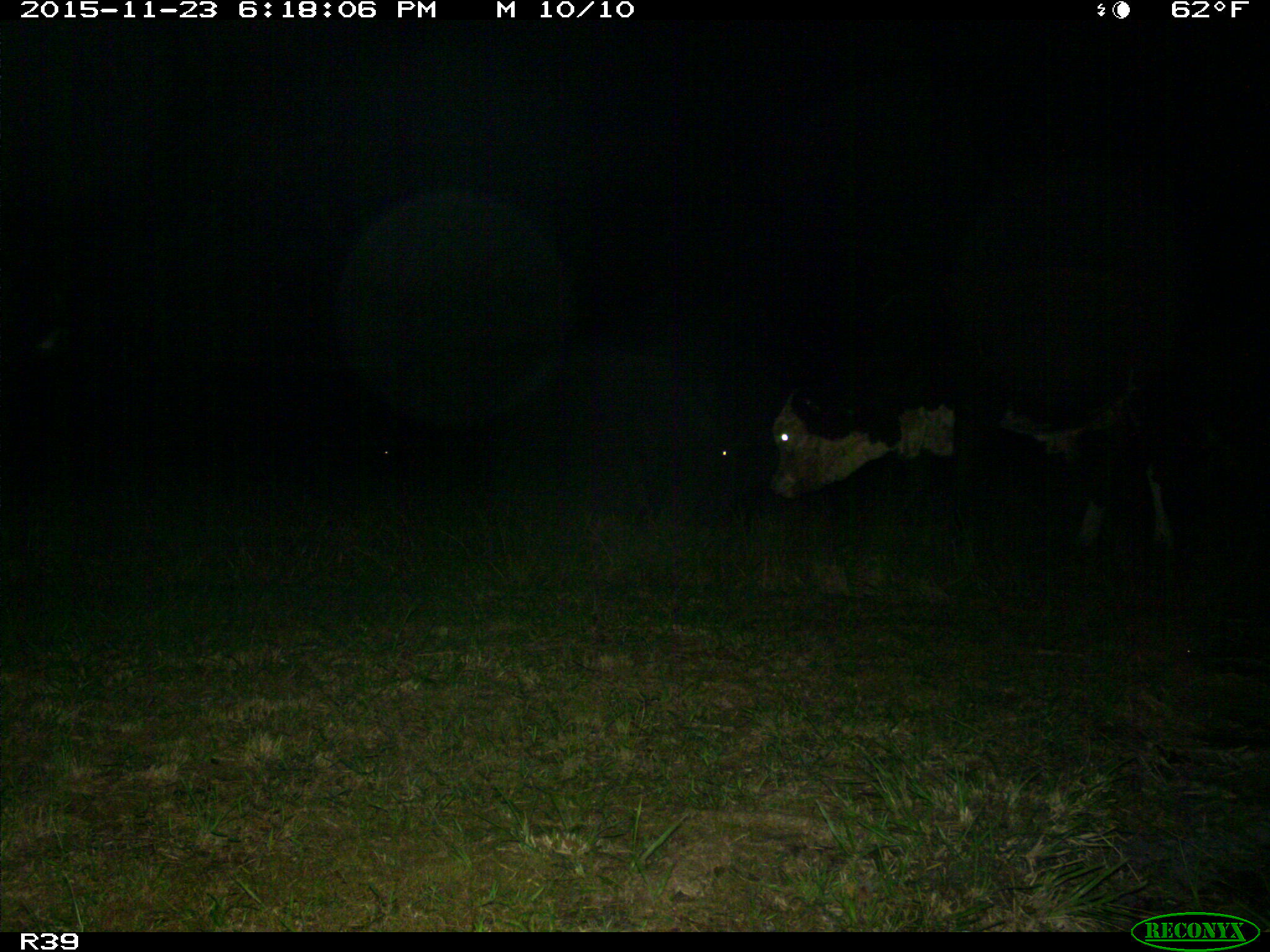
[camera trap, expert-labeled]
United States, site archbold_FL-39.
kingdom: Animalia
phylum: Chordata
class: Mammalia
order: Artiodactyla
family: Bovidae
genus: Bos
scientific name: Bos taurus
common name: domestic cow